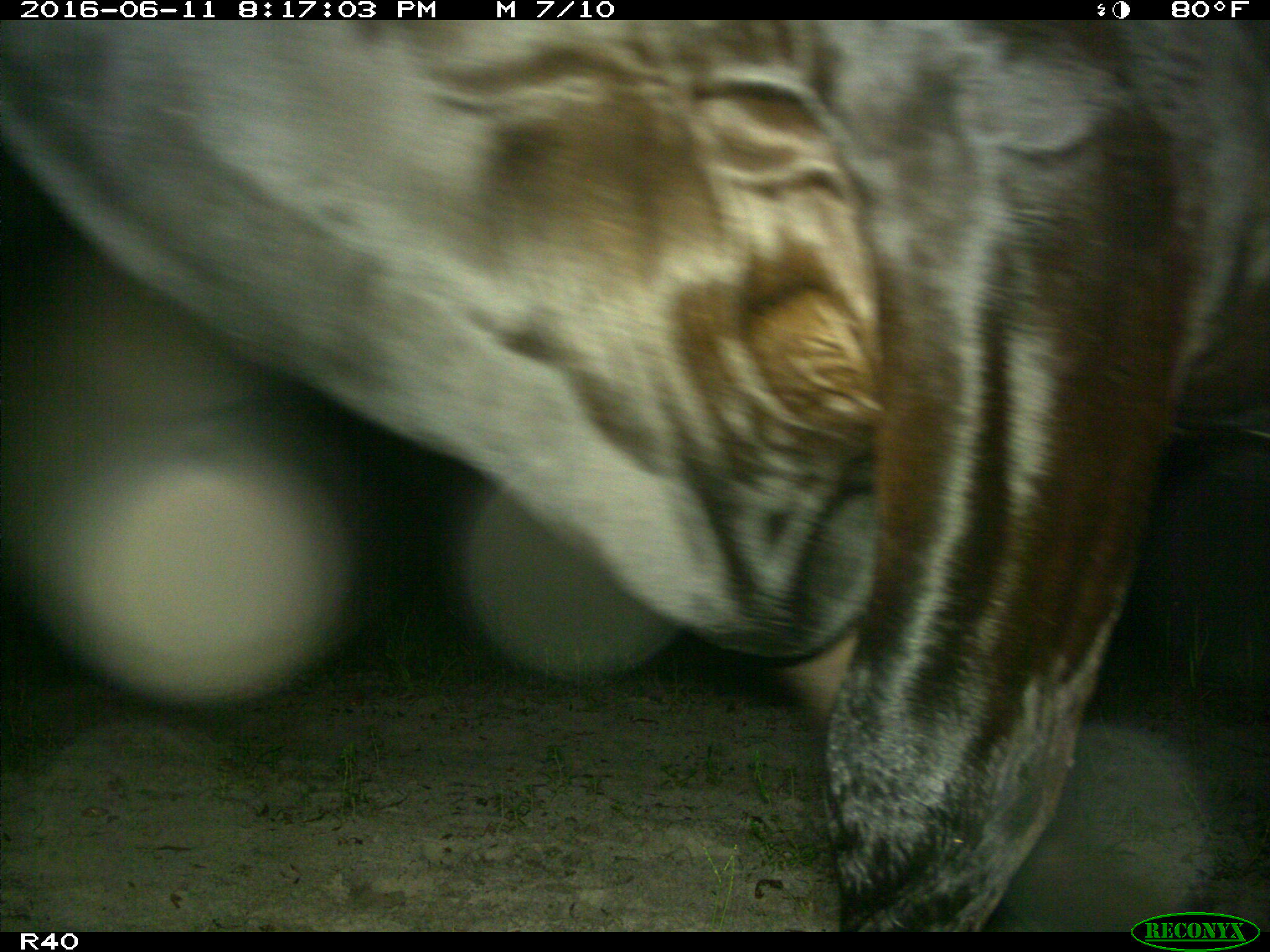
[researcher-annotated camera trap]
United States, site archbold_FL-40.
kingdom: Animalia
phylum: Chordata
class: Mammalia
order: Artiodactyla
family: Bovidae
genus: Bos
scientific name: Bos taurus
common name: domestic cow